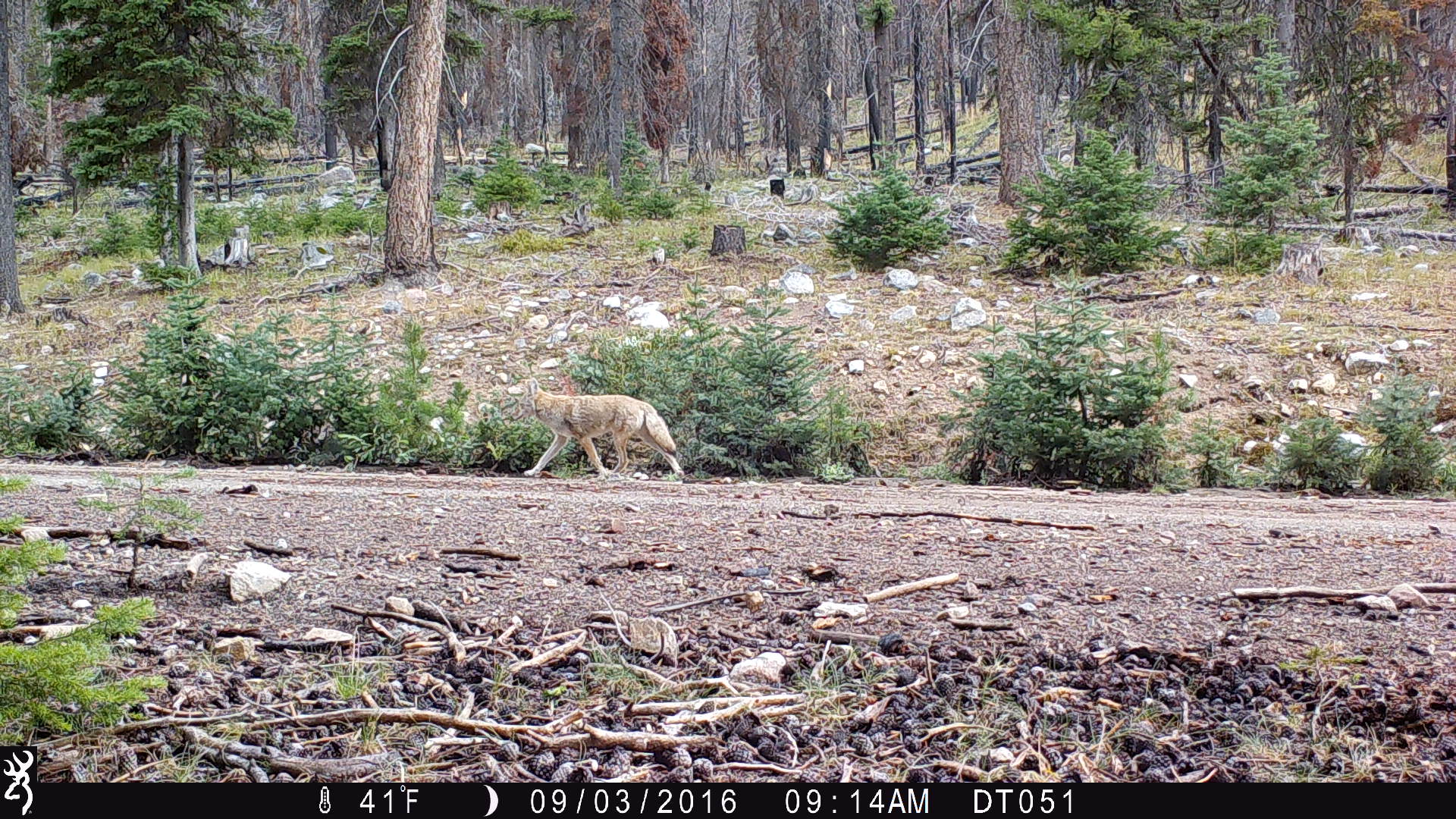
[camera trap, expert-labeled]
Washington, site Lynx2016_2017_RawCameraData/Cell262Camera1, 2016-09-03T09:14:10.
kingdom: Animalia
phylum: Chordata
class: Mammalia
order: Carnivora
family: Canidae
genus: Canis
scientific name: Canis latrans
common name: coyote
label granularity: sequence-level